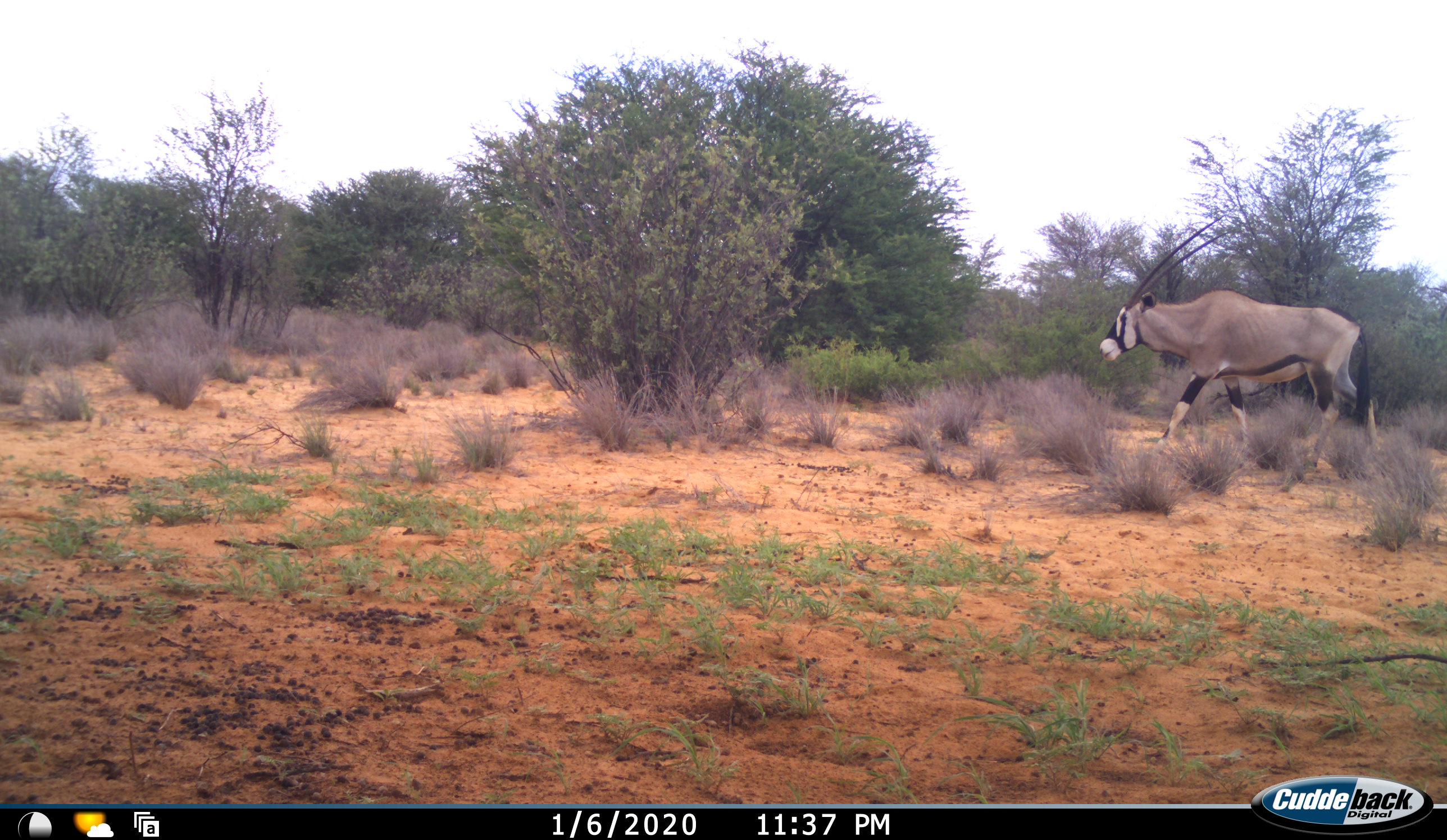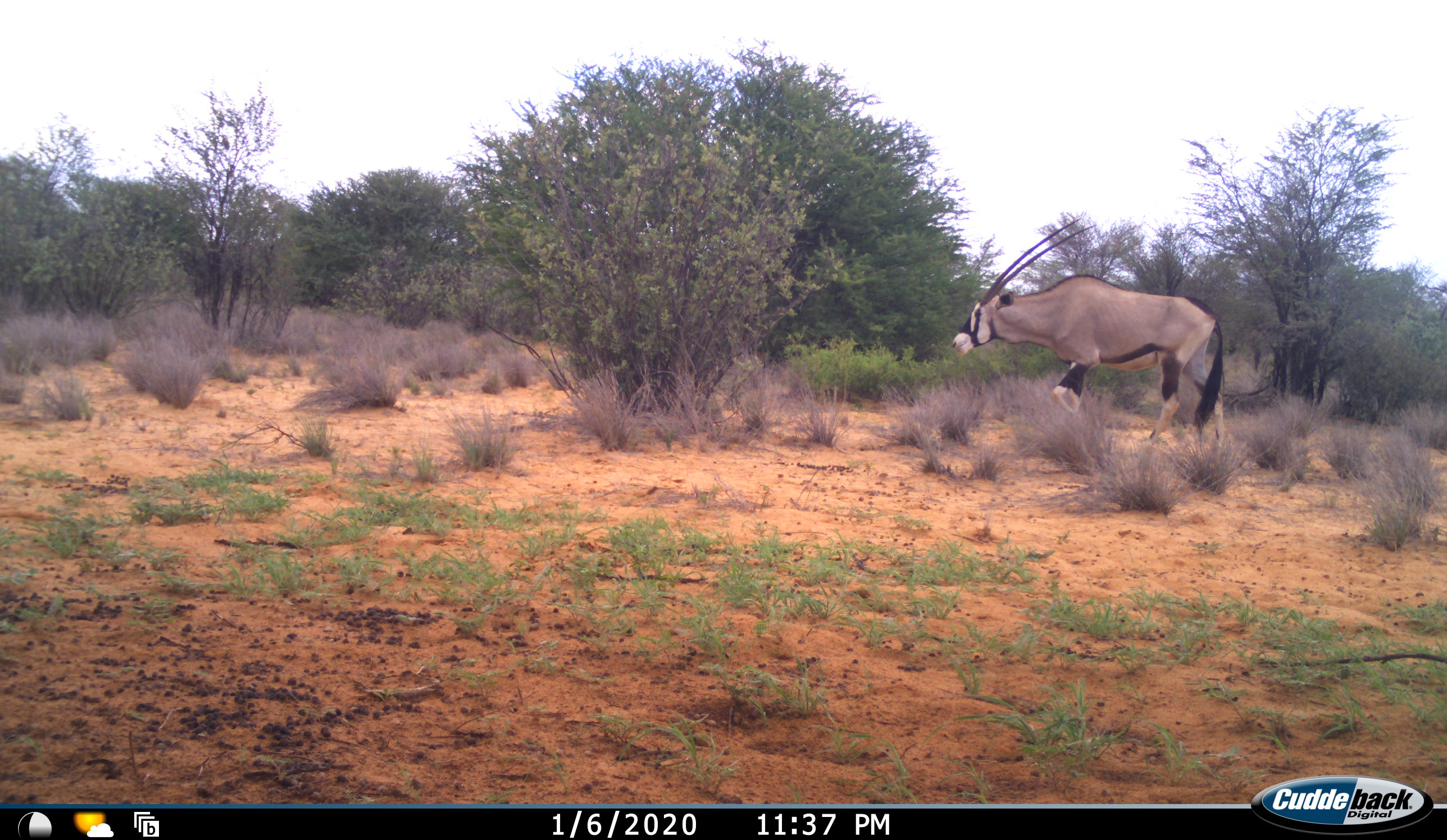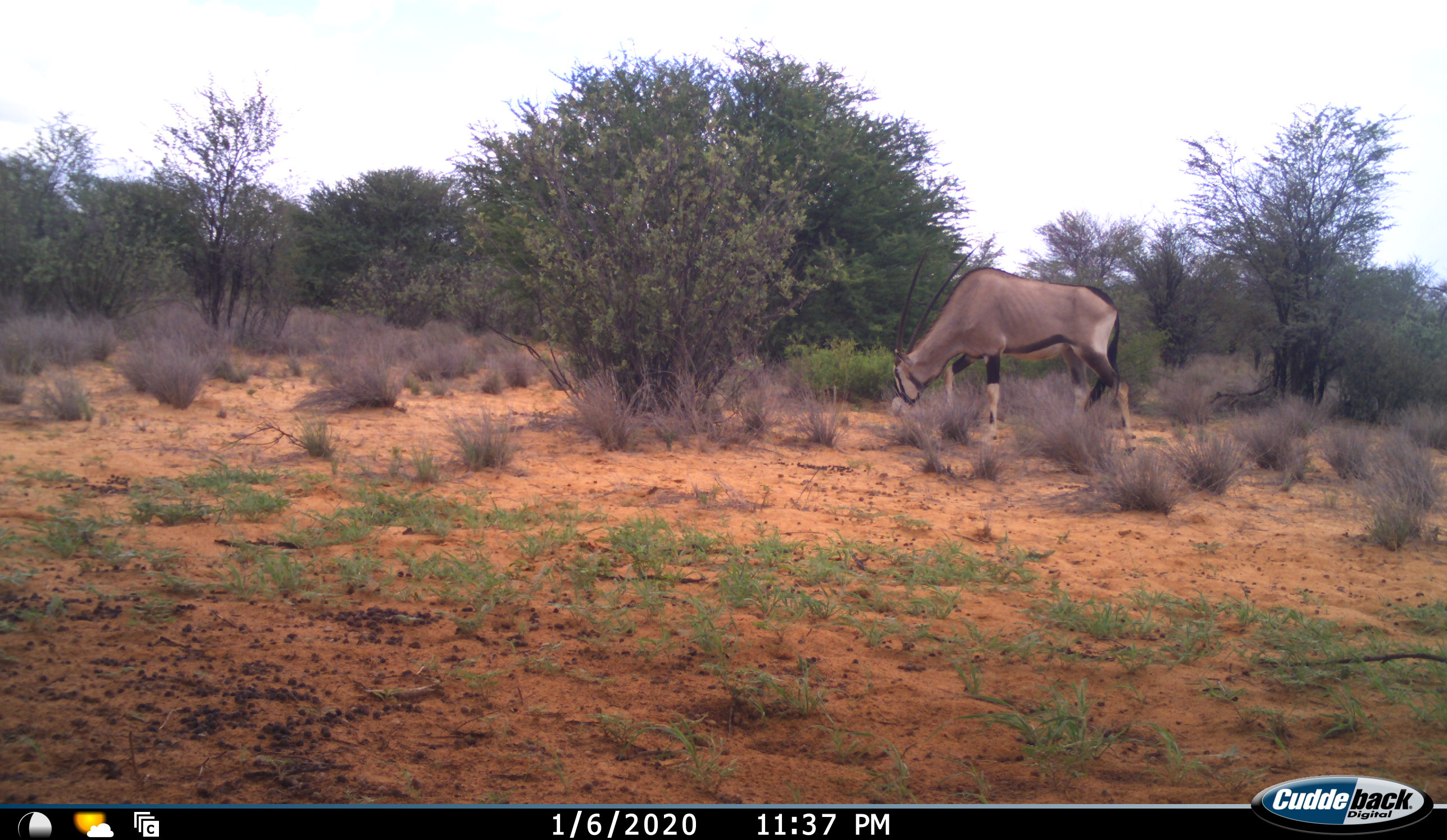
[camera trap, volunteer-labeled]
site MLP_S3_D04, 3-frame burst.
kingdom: Animalia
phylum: Chordata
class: Mammalia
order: Artiodactyla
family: Bovidae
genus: Oryx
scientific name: Oryx gazella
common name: gemsbok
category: oryx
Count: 1.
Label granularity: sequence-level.